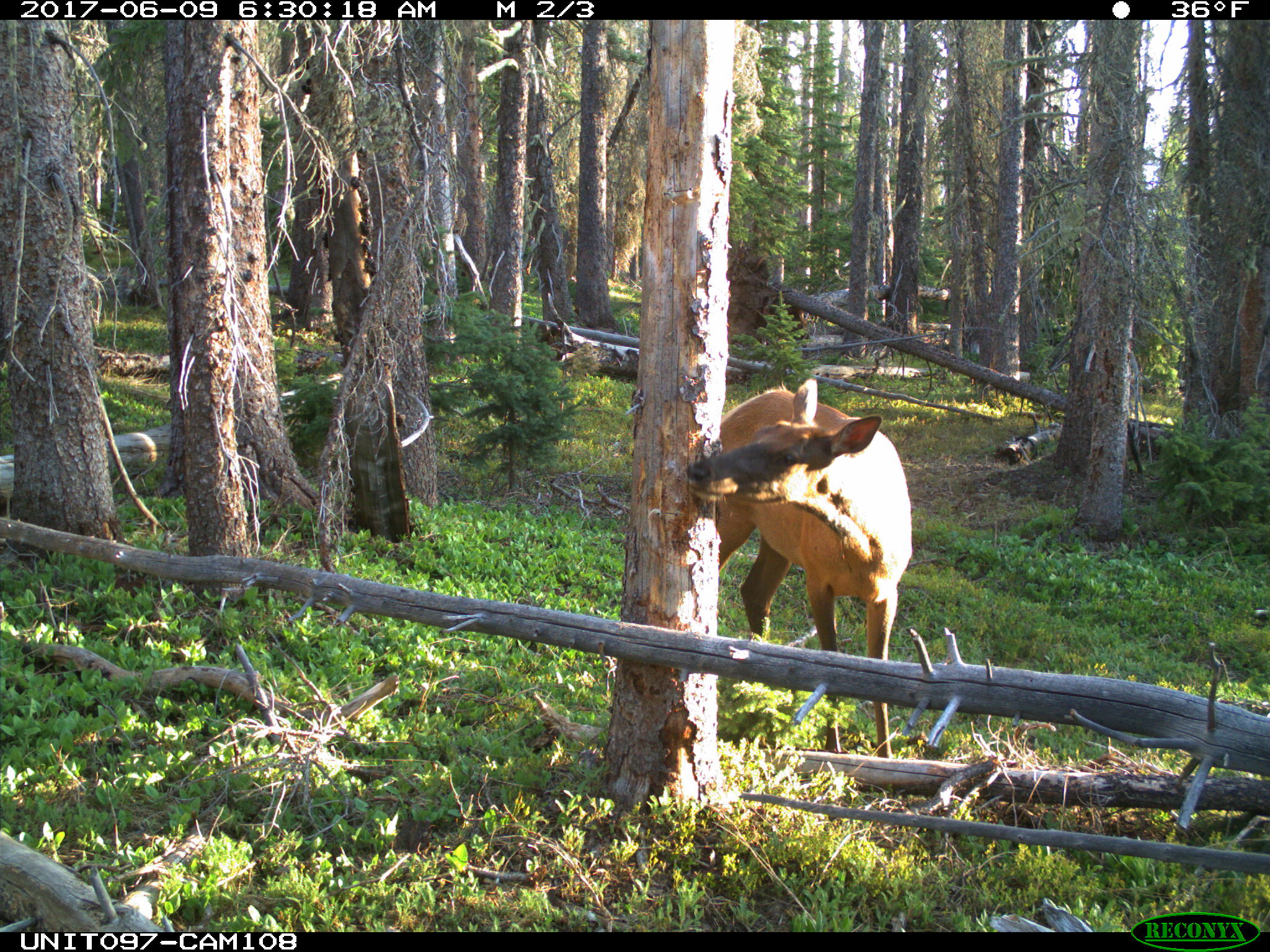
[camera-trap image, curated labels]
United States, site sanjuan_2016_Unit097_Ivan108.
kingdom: Animalia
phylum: Chordata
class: Mammalia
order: Artiodactyla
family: Cervidae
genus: Cervus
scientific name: Cervus elaphus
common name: red deer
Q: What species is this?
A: Cervus elaphus (red deer).